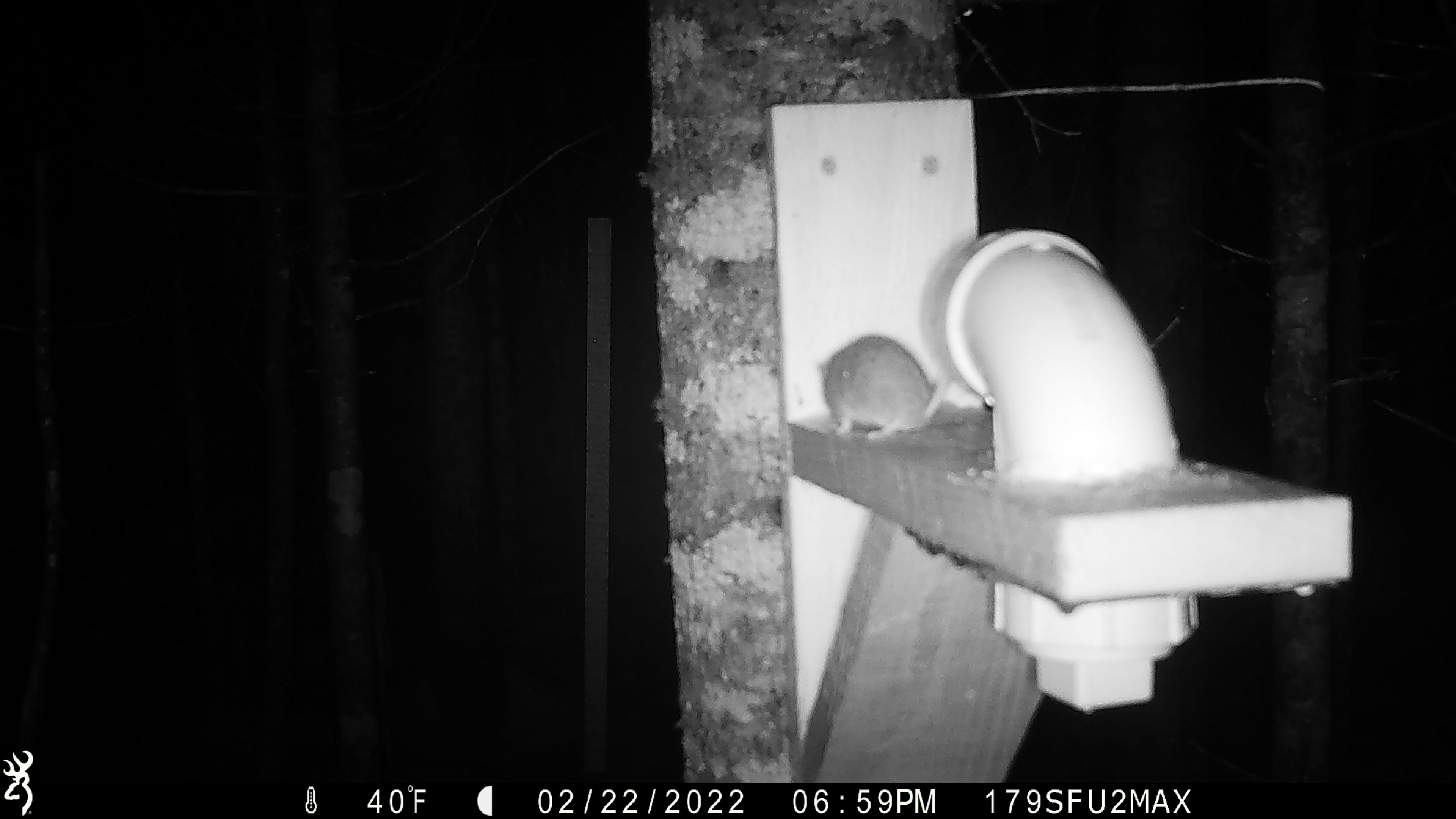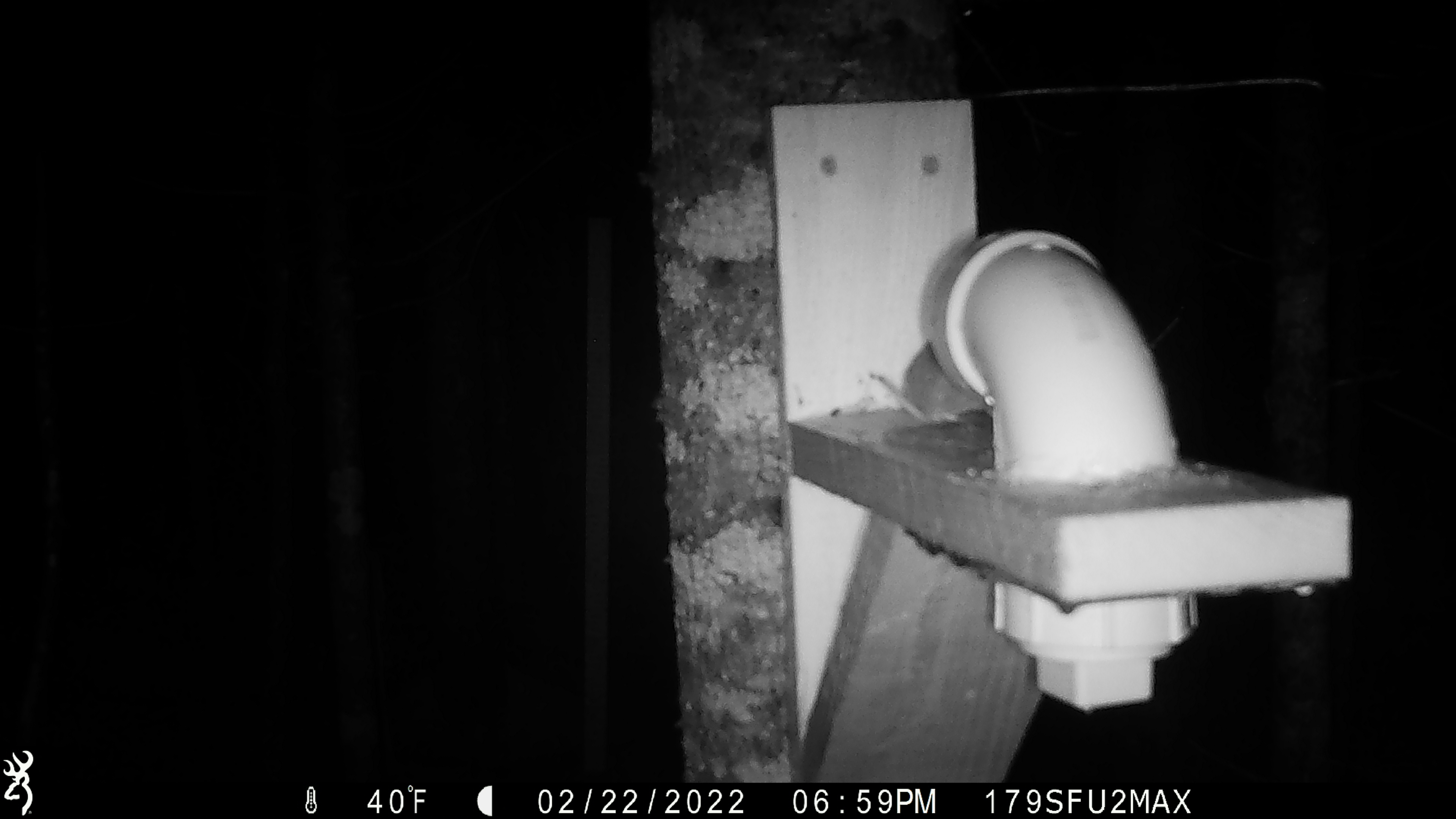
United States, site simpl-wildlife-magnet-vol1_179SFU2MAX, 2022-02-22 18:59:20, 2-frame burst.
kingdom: Animalia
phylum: Chordata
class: Mammalia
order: Rodentia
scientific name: Rodentia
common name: mouse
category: mouse sp.